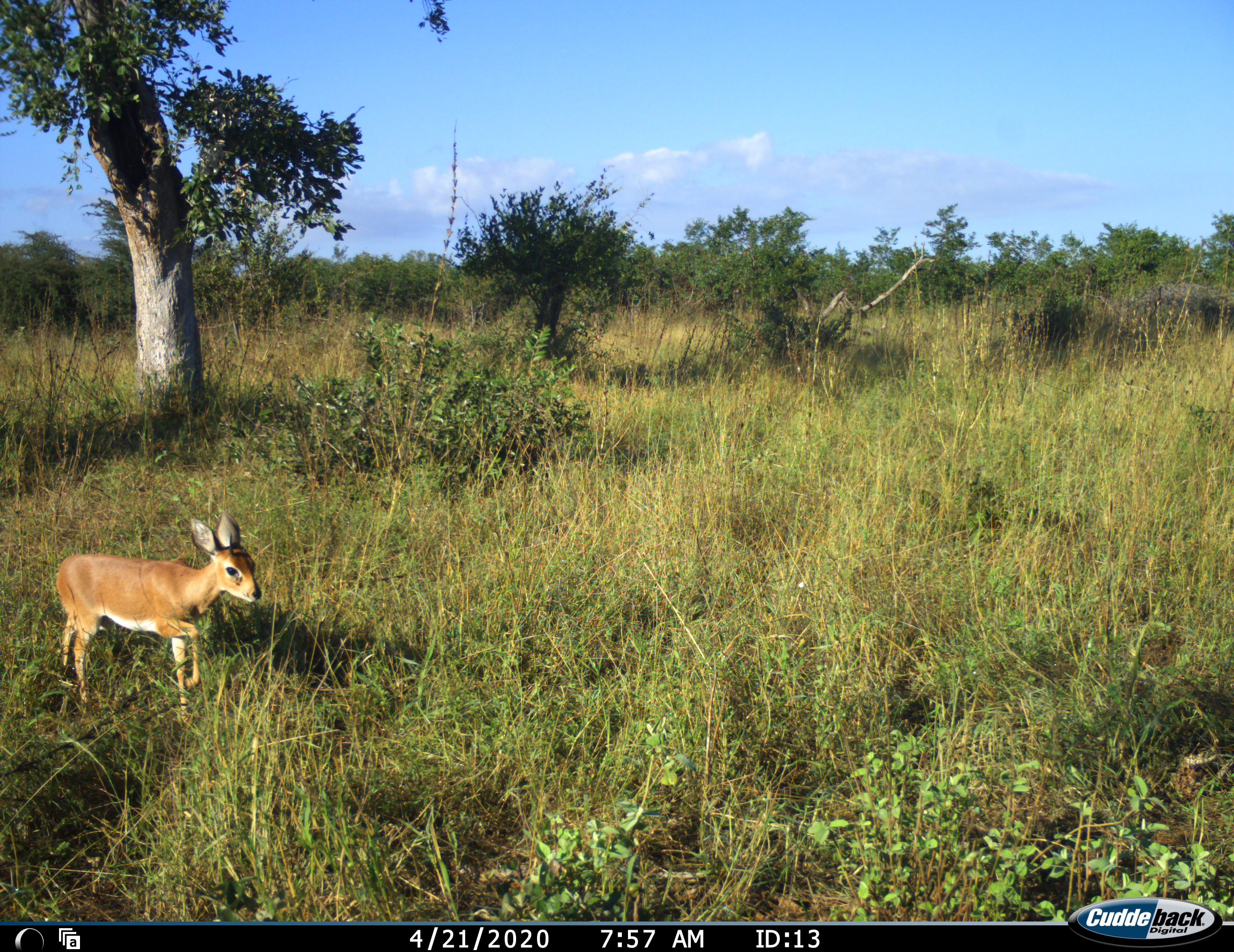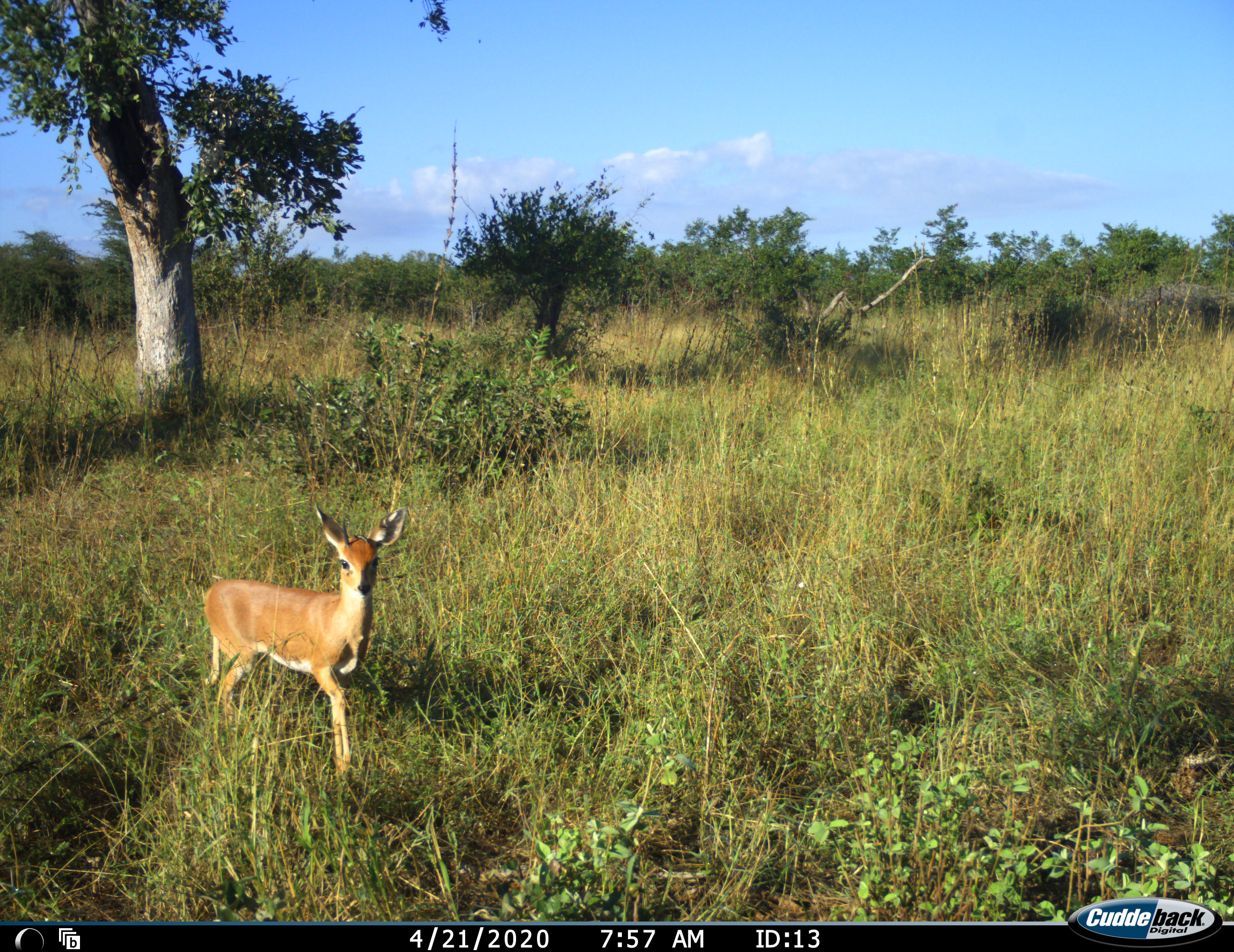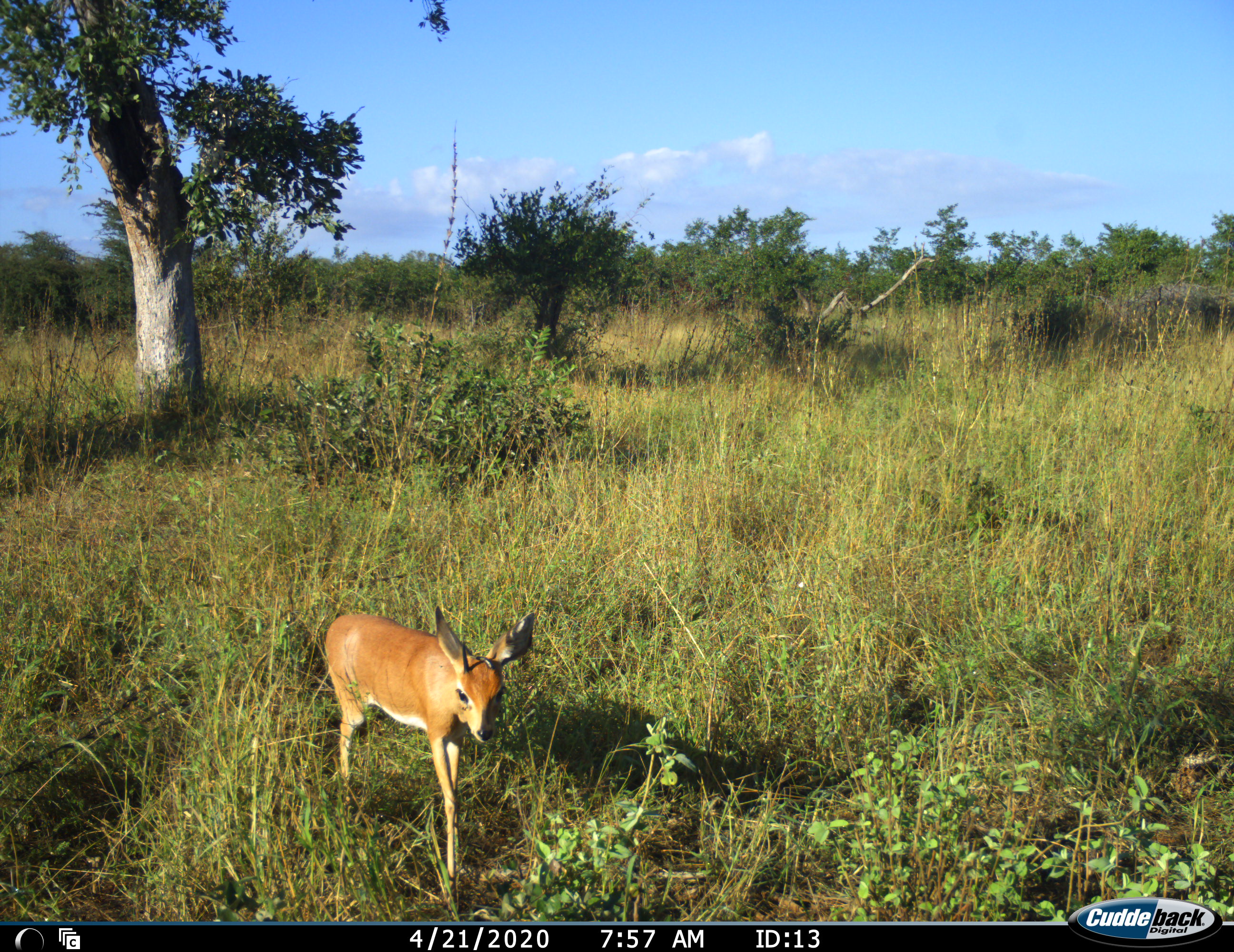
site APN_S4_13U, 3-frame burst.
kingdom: Animalia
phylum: Chordata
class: Mammalia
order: Artiodactyla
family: Bovidae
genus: Raphicerus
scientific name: Raphicerus campestris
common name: steenbok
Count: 1.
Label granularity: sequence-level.